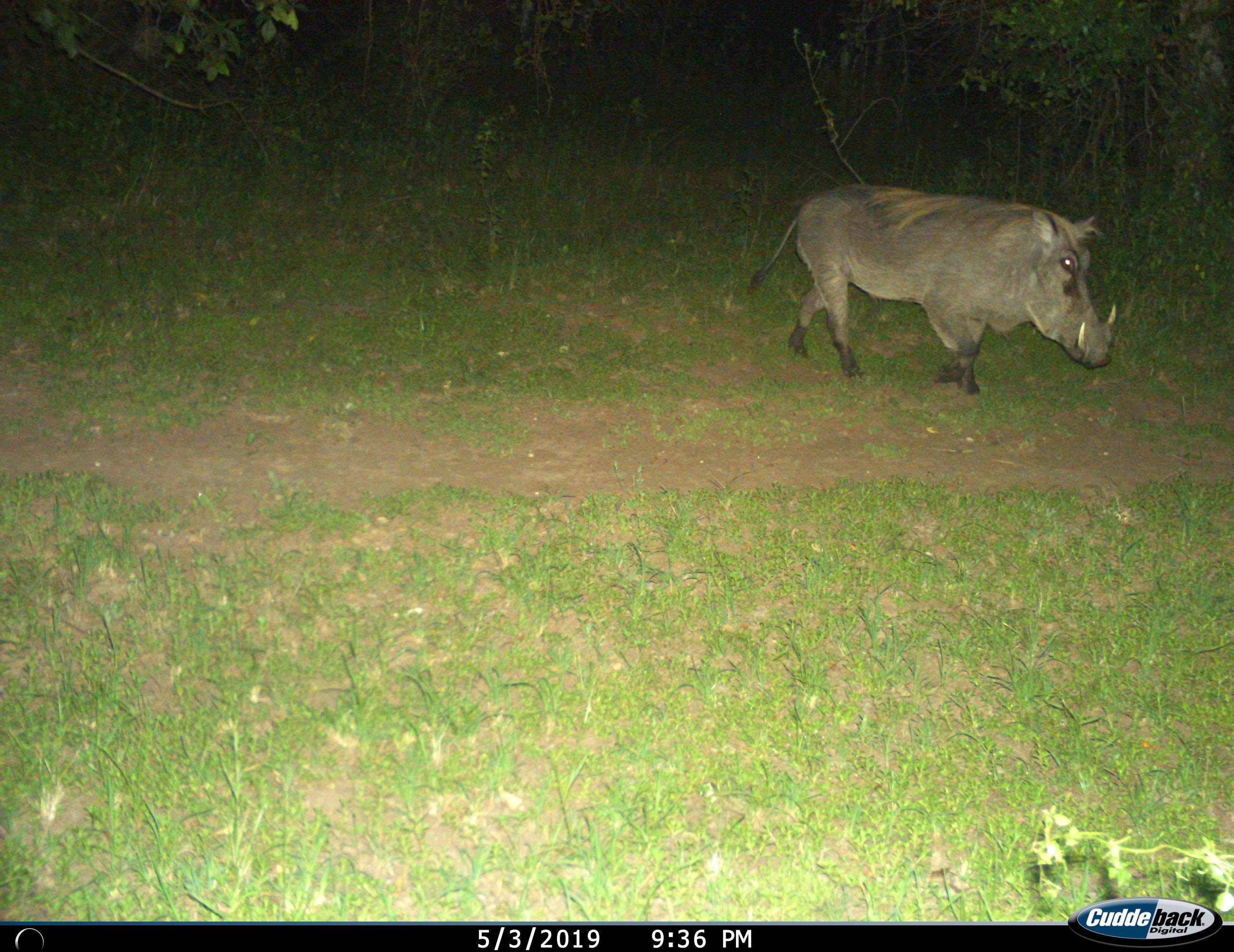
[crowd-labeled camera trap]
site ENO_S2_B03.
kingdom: Animalia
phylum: Chordata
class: Mammalia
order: Artiodactyla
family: Suidae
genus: Phacochoerus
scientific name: Phacochoerus africanus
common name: warthog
Warthog (Phacochoerus africanus), count 1. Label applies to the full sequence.